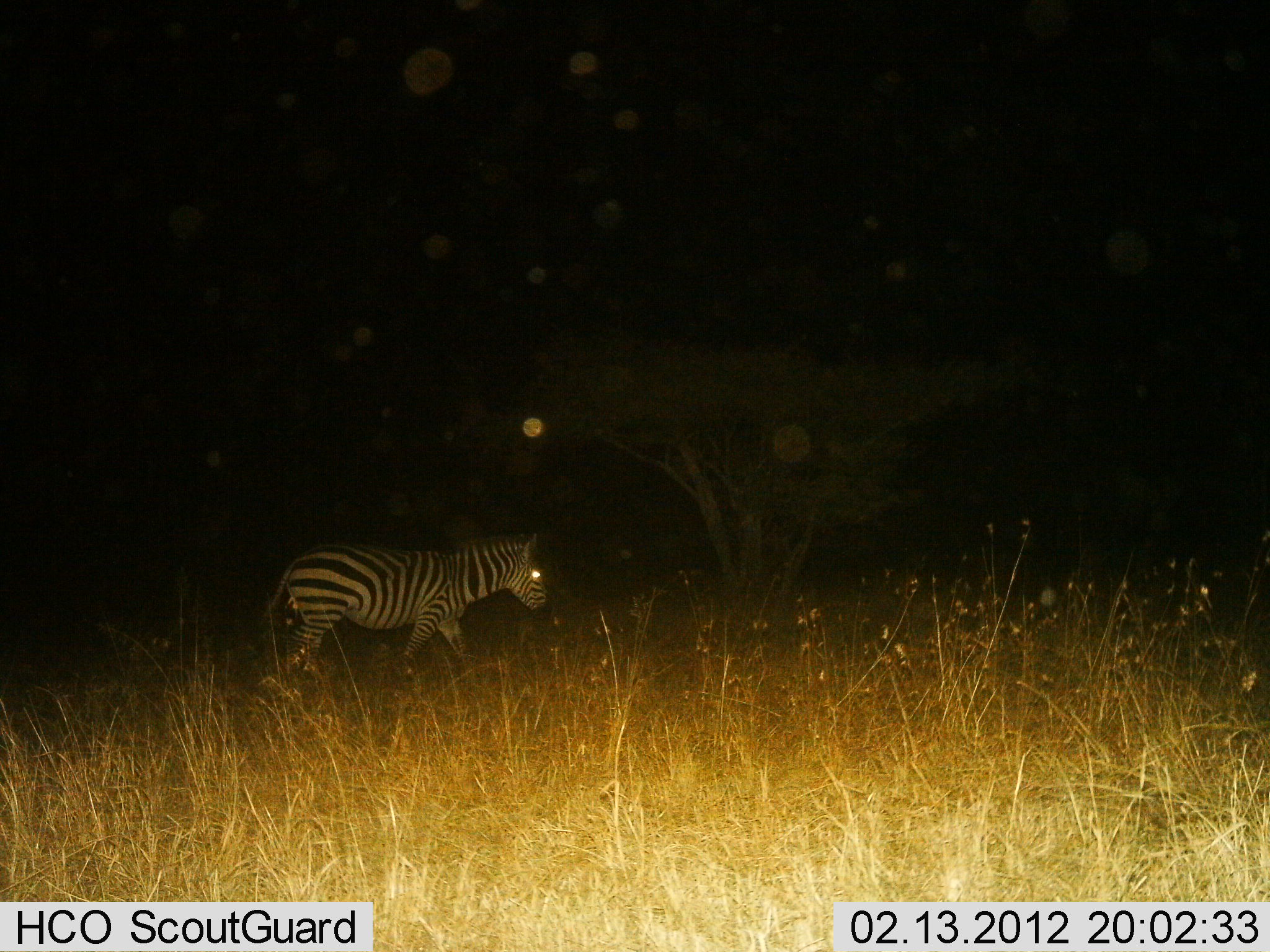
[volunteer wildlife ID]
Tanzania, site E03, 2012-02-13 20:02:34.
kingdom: Animalia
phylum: Chordata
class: Mammalia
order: Perissodactyla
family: Equidae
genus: Equus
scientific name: Equus quagga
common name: plains zebra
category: zebra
Zebra (plains zebra) (Equus quagga), count 1. Behavior (volunteer vote fractions): standing 7%, resting 0%, moving 93%, interacting 0%. Young present (vote fraction): 0%. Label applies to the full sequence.